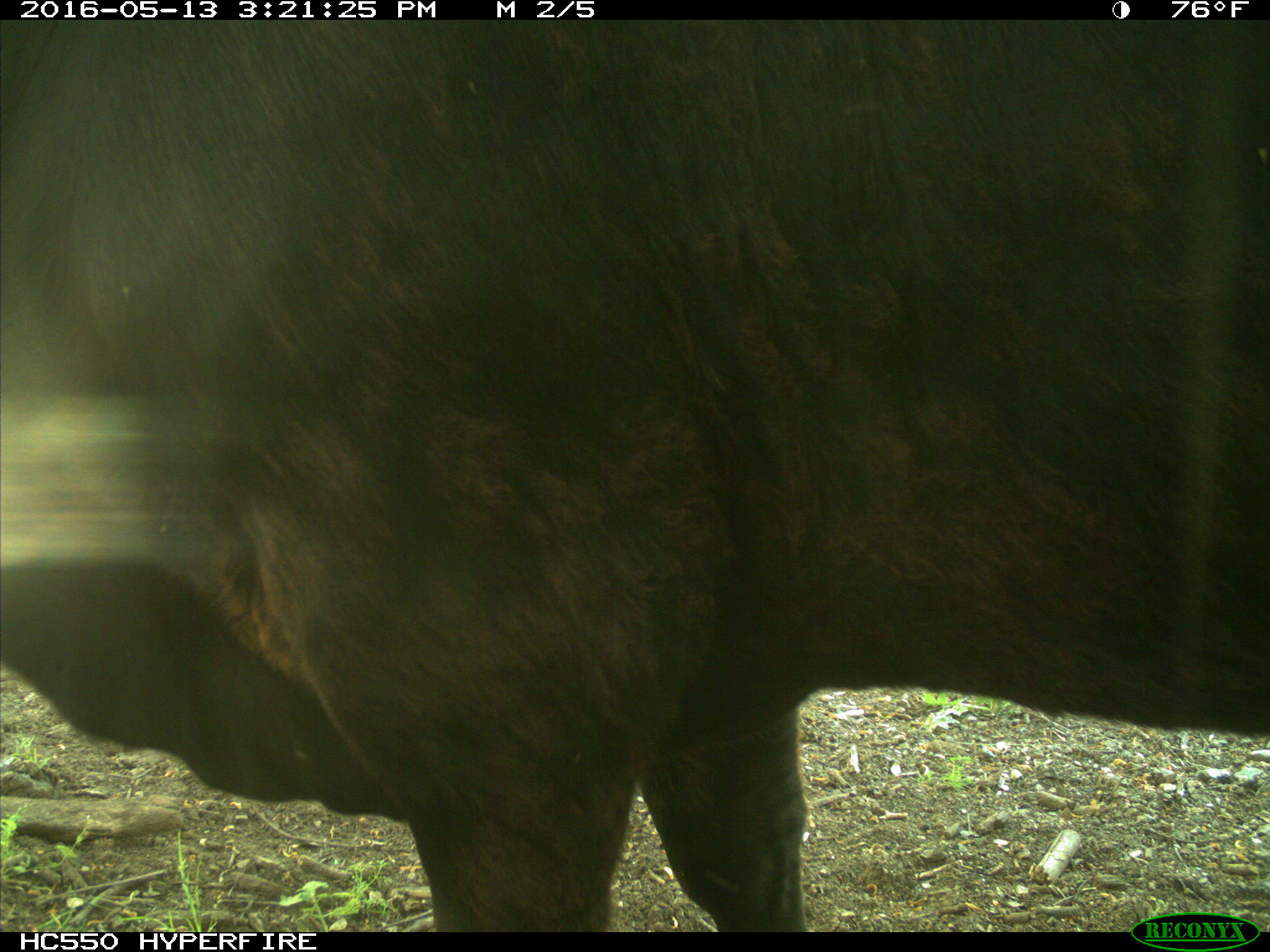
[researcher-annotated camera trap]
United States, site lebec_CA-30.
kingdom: Animalia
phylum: Chordata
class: Mammalia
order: Artiodactyla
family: Bovidae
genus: Bos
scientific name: Bos taurus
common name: domestic cow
Bos taurus (domestic cow).